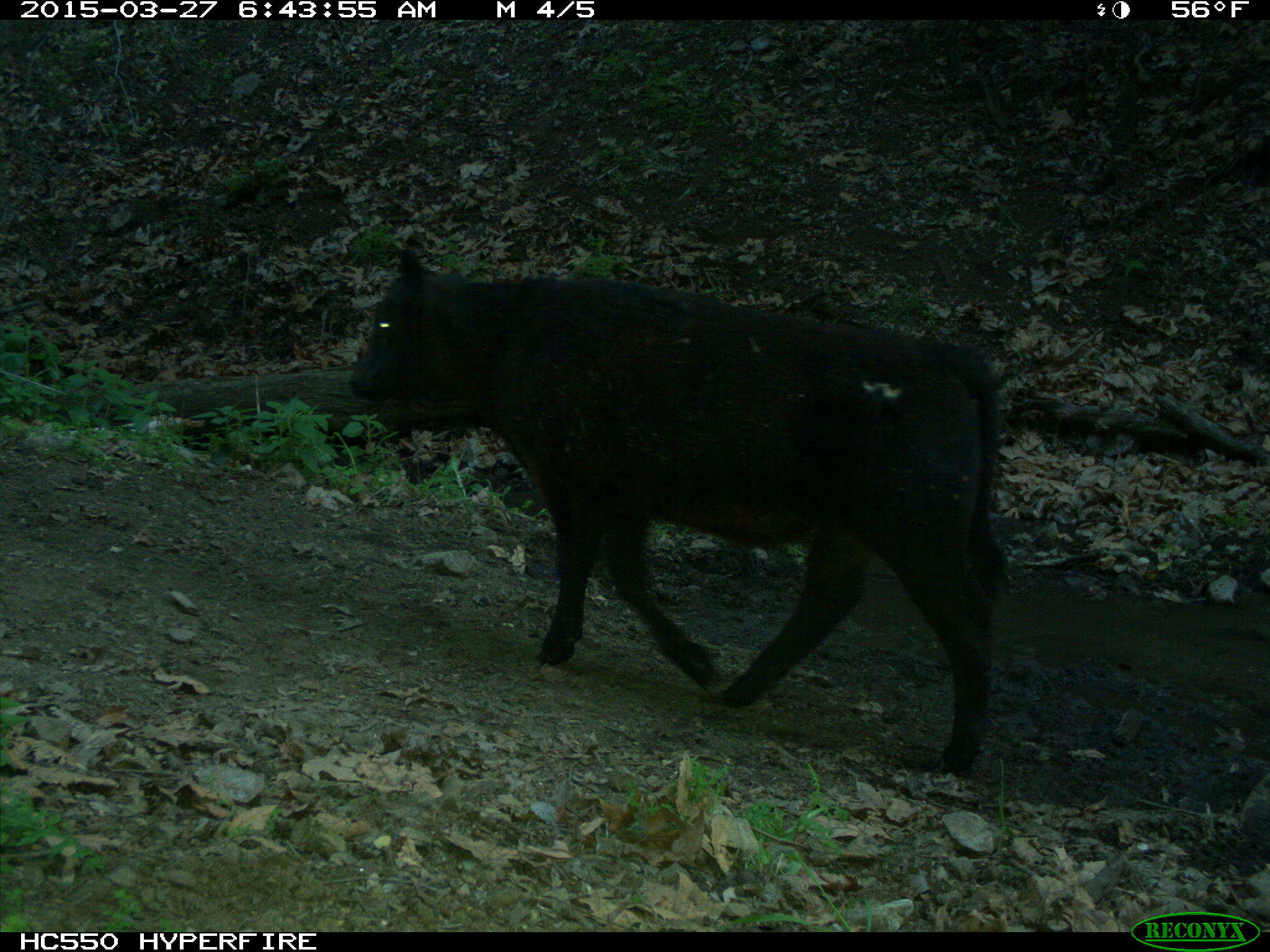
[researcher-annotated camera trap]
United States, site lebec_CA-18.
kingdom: Animalia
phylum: Chordata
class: Mammalia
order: Artiodactyla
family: Bovidae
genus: Bos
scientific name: Bos taurus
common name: domestic cow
Bos taurus (domestic cow).